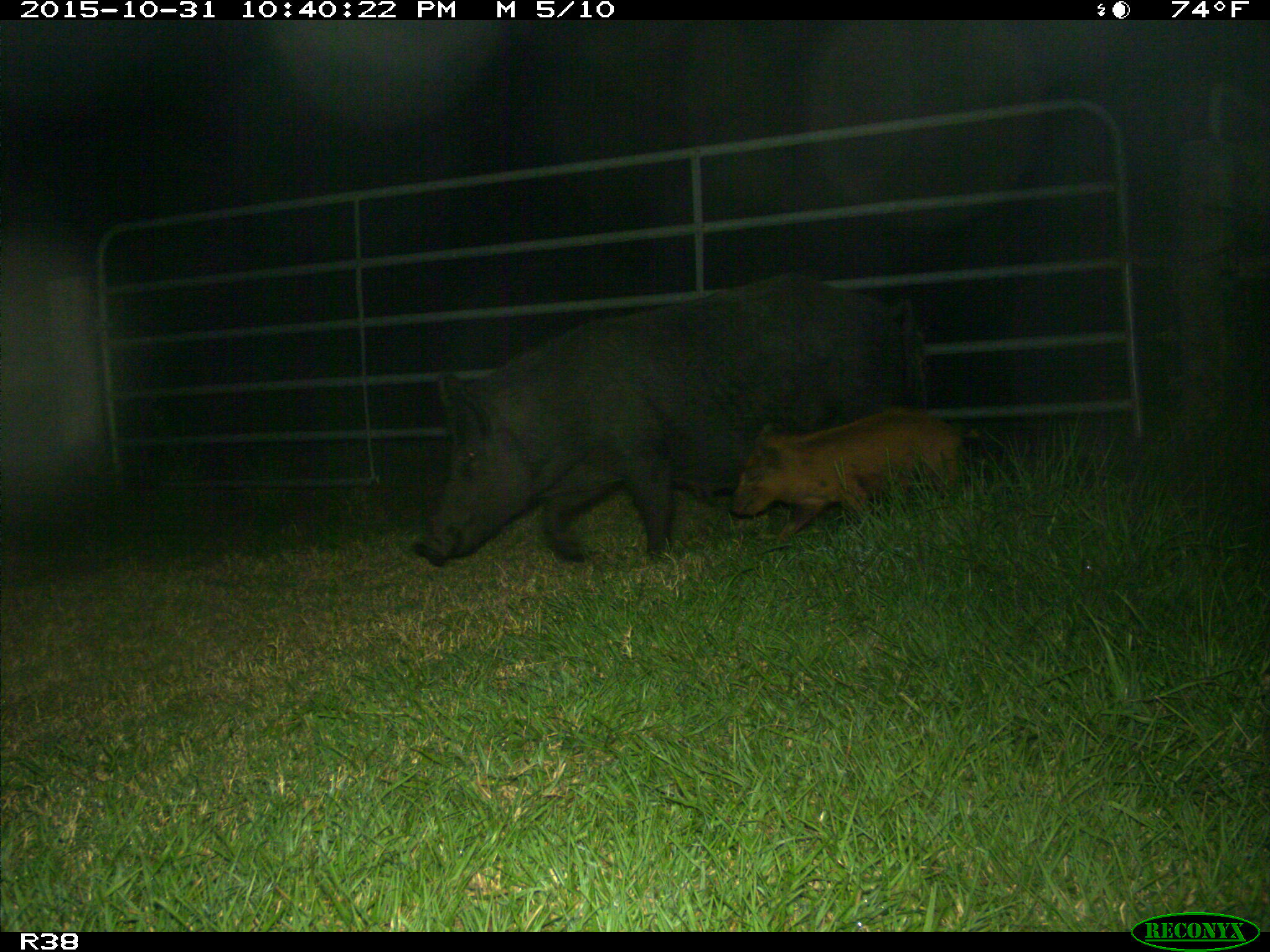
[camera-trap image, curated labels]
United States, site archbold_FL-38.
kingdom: Animalia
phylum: Chordata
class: Mammalia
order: Artiodactyla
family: Suidae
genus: Sus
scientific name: Sus scrofa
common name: wild boar